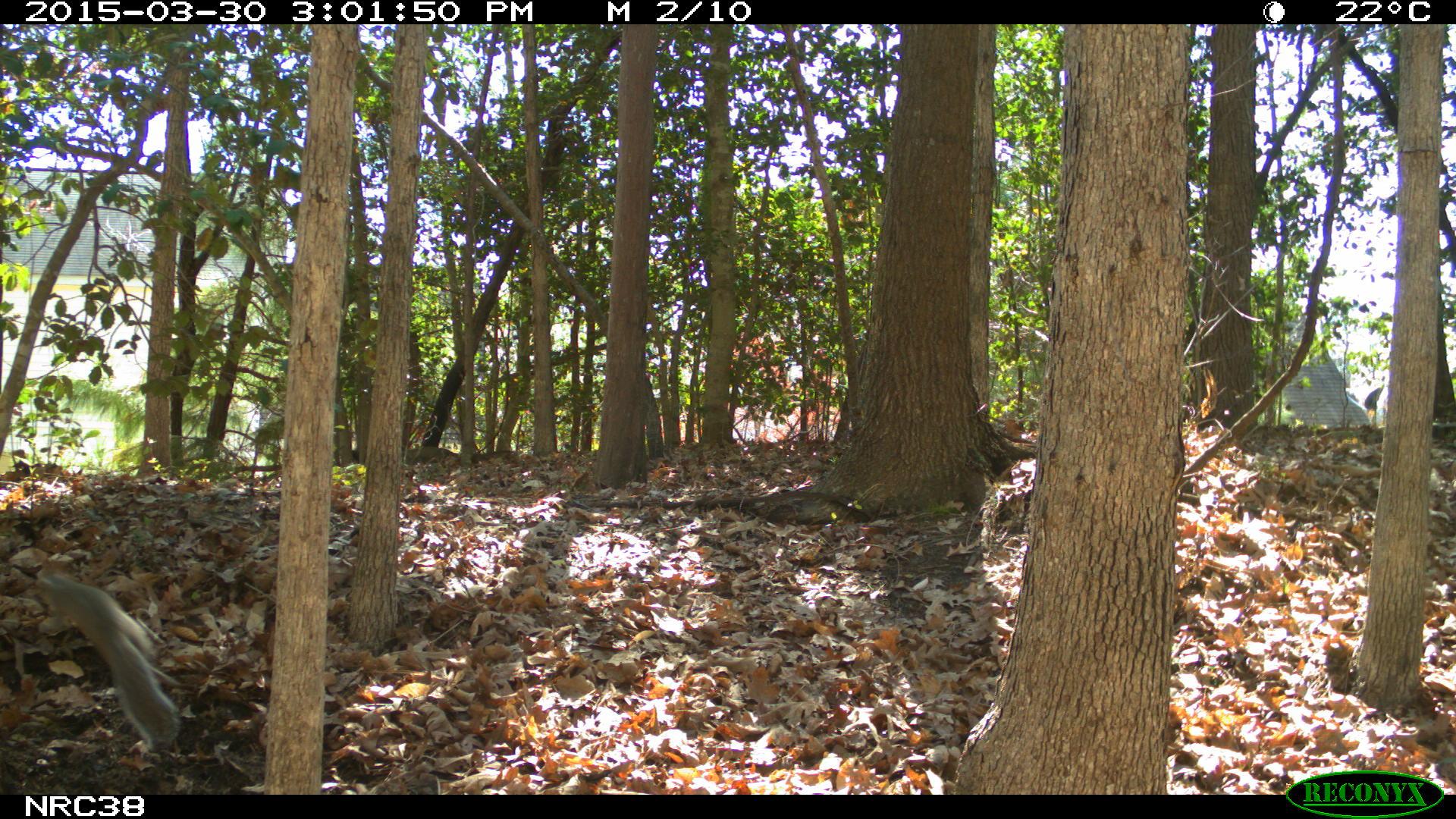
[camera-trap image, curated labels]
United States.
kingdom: Animalia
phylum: Chordata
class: Mammalia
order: Rodentia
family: Sciuridae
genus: Sciurus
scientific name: Sciurus carolinensis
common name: eastern gray squirrel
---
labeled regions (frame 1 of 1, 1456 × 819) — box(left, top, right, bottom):
Eastern Gray Squirrel: box(21, 560, 198, 755)